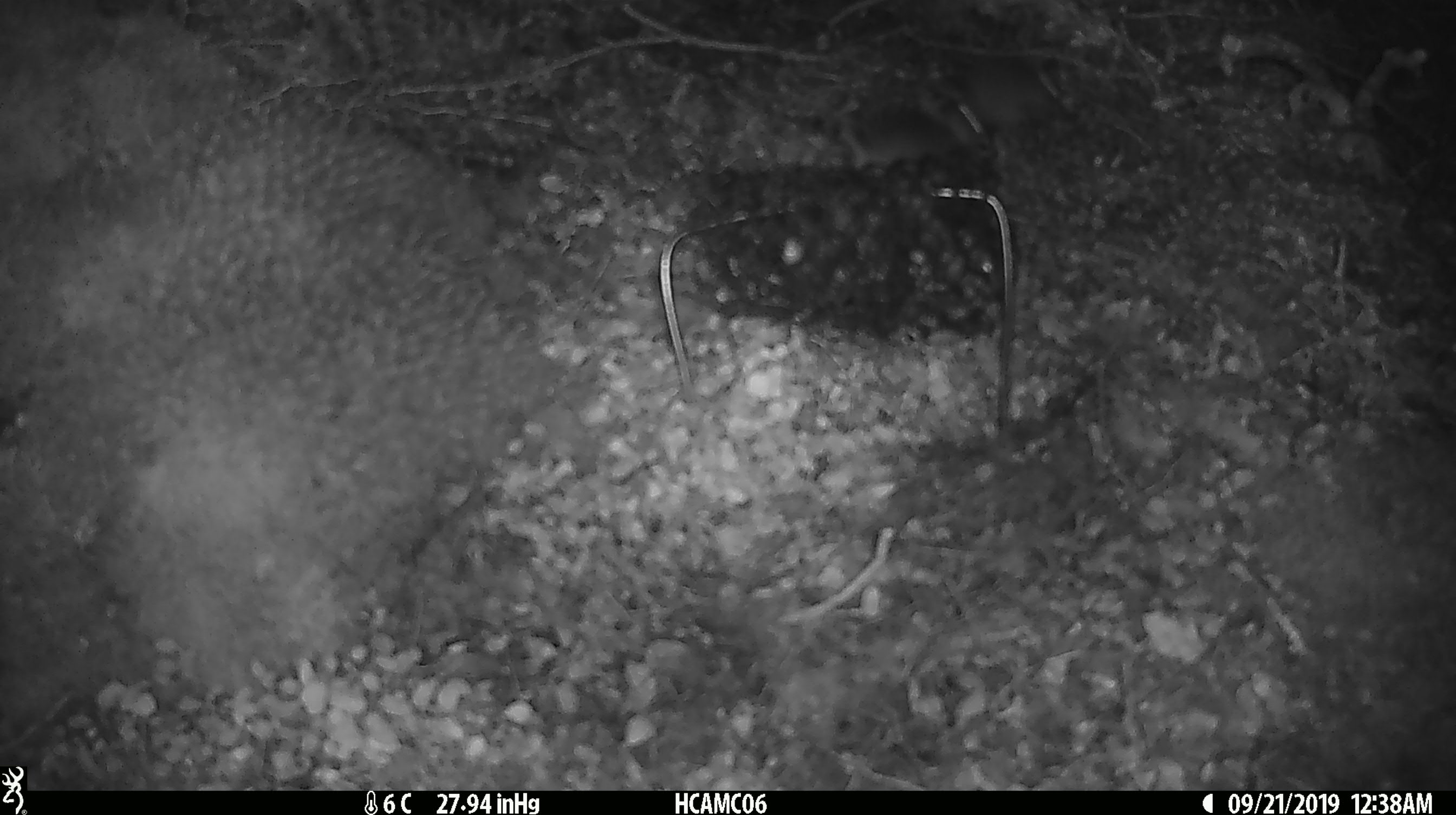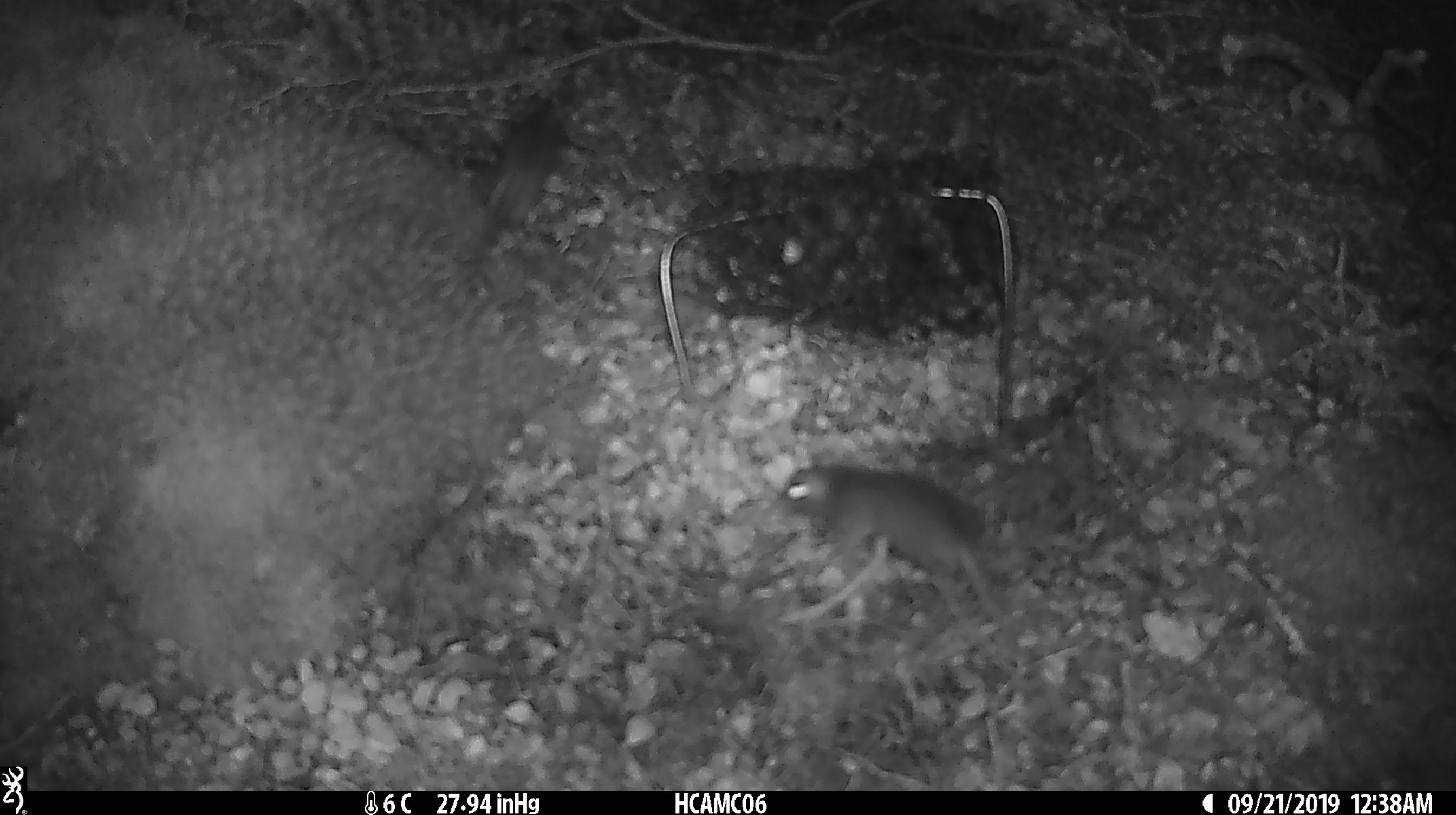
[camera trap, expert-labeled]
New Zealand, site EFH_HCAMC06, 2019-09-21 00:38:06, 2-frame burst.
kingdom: Animalia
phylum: Chordata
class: Mammalia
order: Rodentia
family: Muridae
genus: Mus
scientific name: Mus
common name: mouse